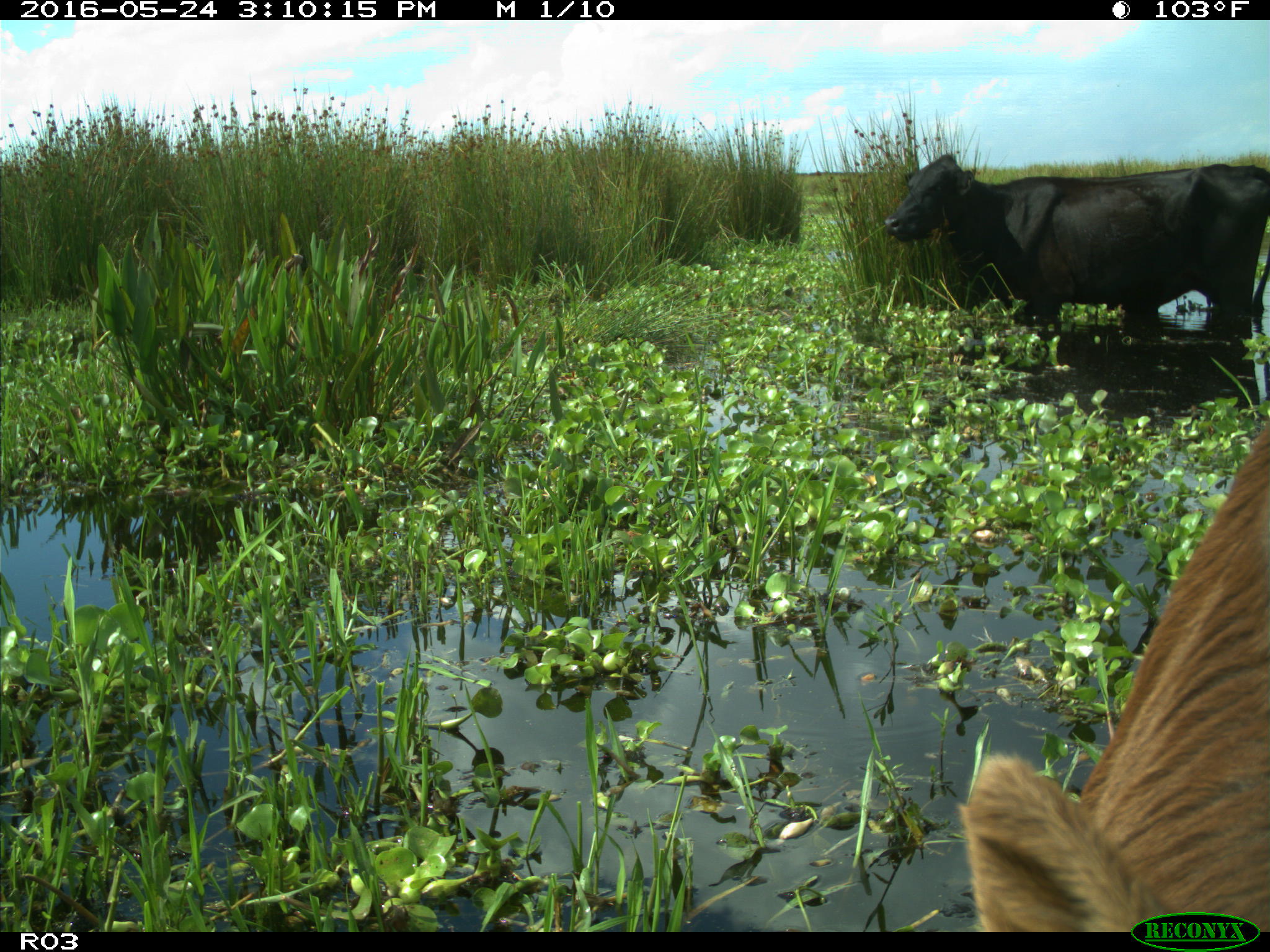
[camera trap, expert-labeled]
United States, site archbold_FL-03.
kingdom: Animalia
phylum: Chordata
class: Mammalia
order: Artiodactyla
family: Bovidae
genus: Bos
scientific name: Bos taurus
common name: domestic cow